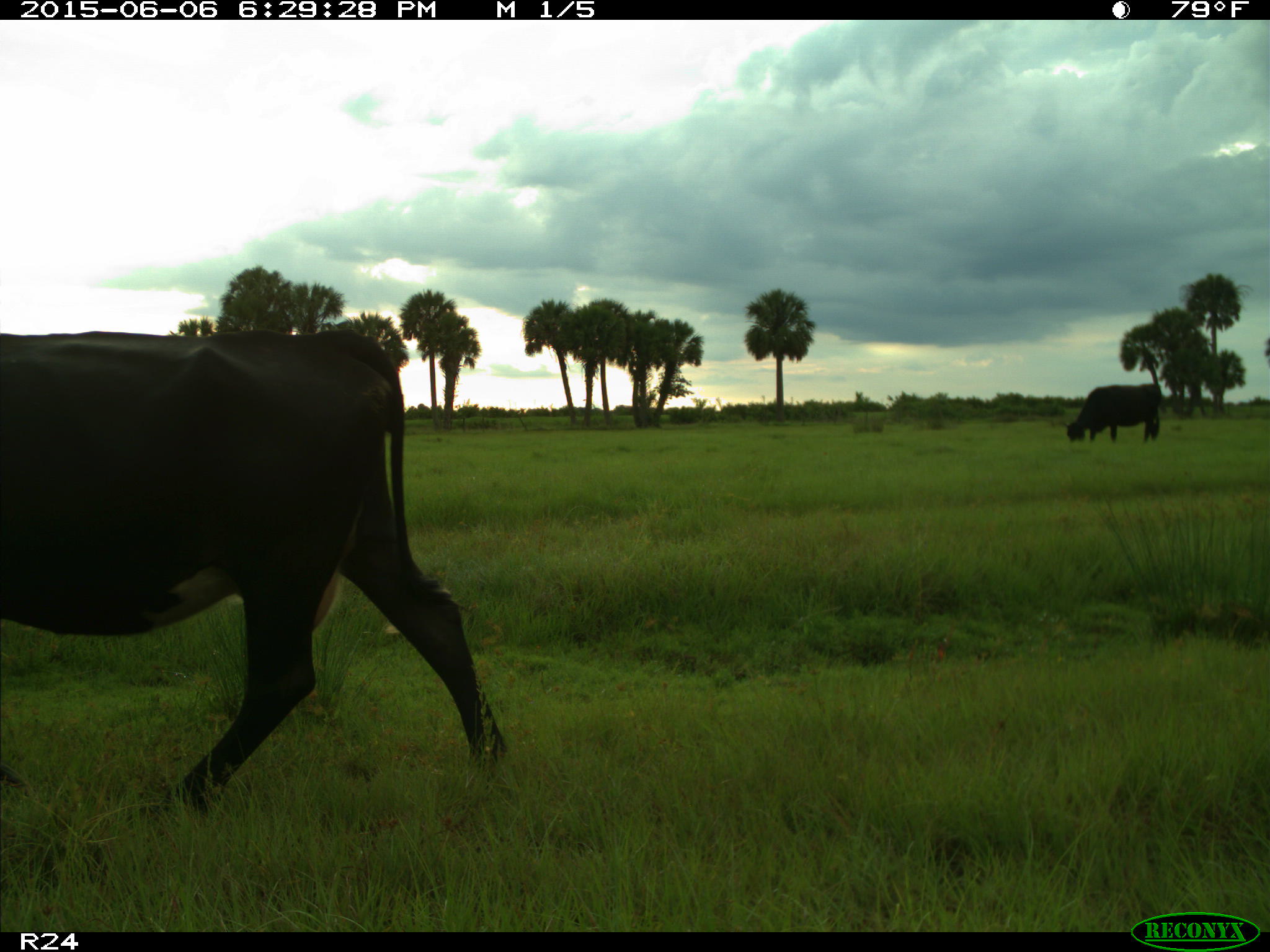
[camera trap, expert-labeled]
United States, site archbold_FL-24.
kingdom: Animalia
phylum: Chordata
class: Mammalia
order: Artiodactyla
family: Bovidae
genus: Bos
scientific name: Bos taurus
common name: domestic cow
Bos taurus (domestic cow).